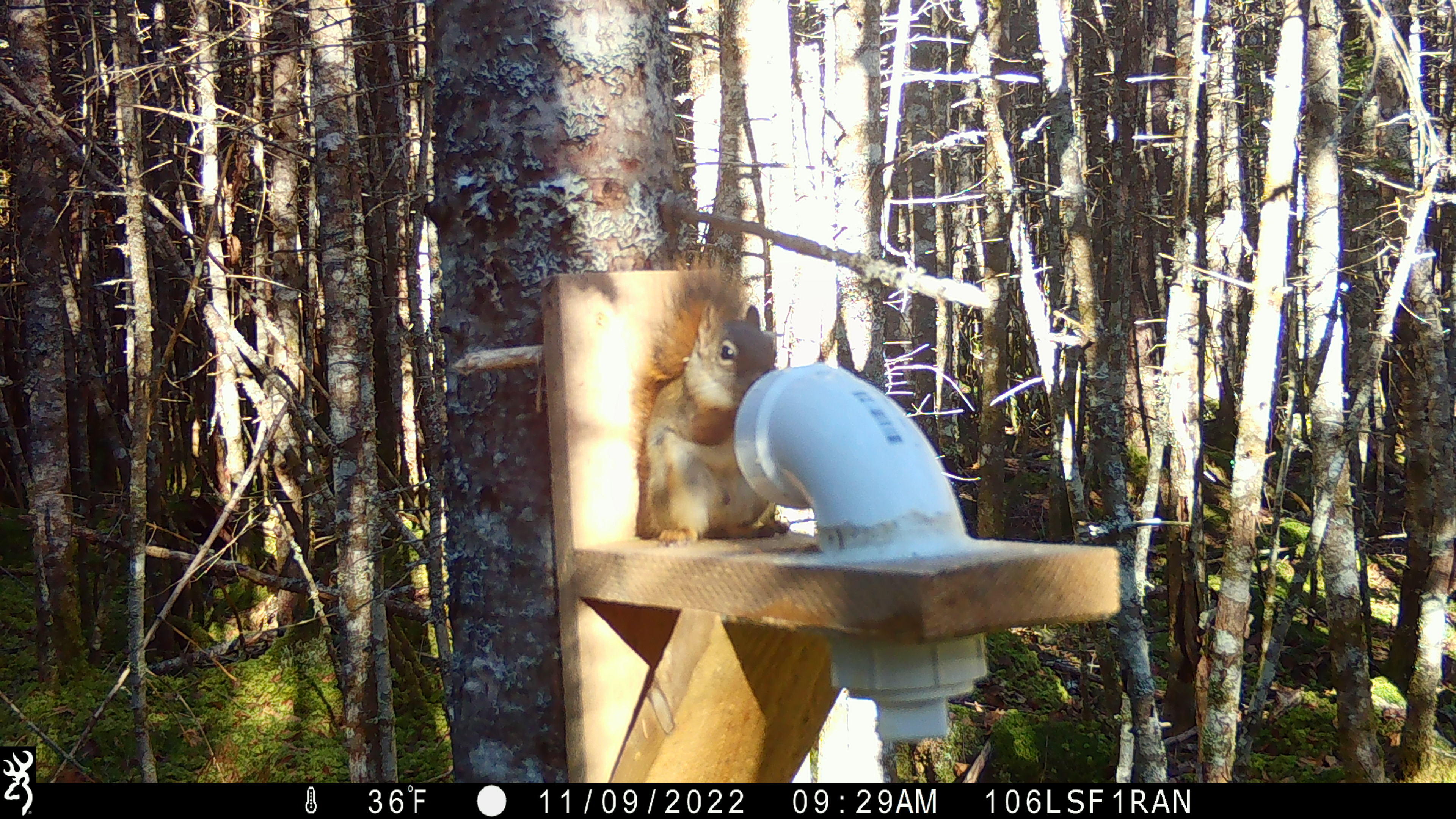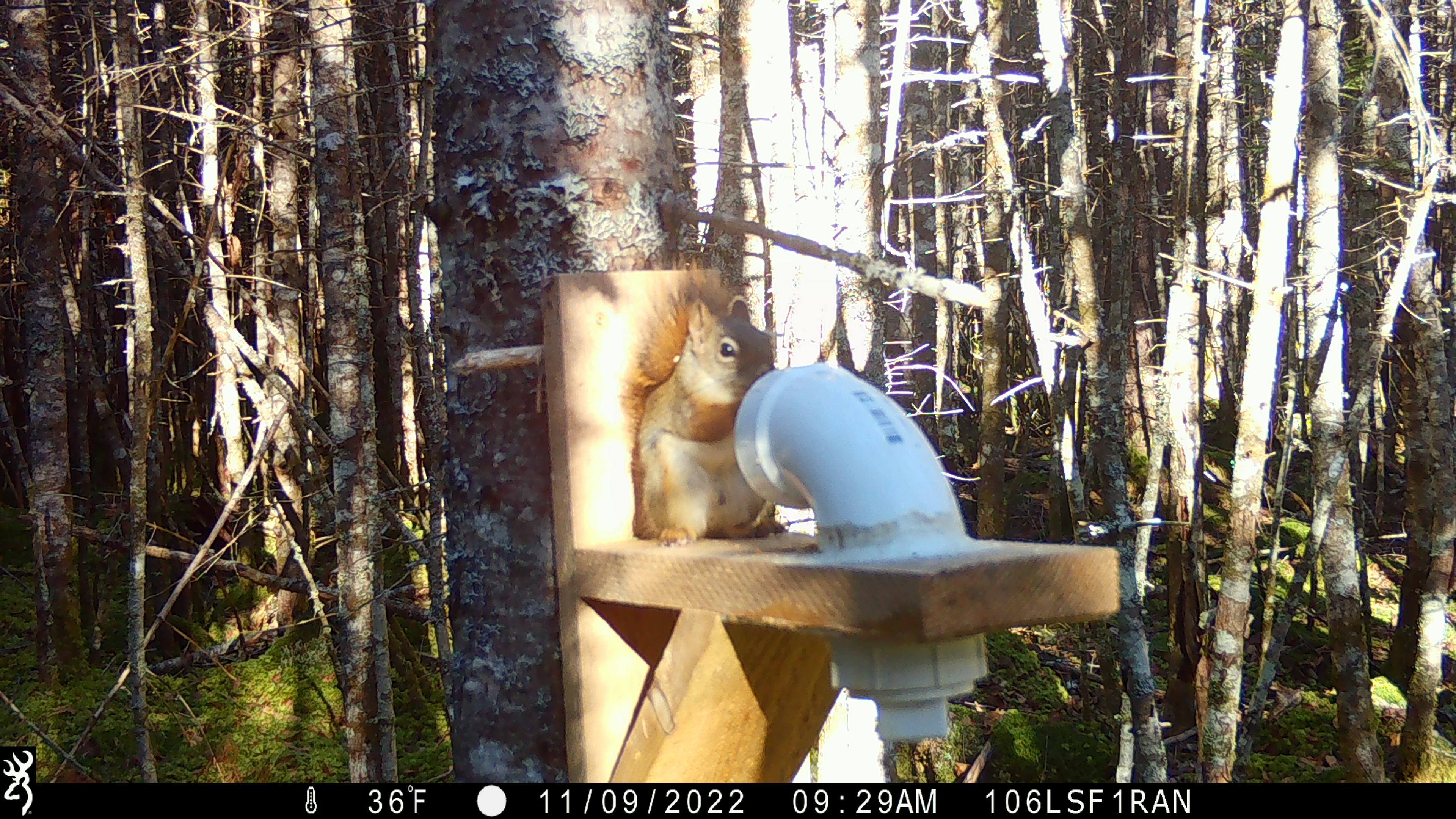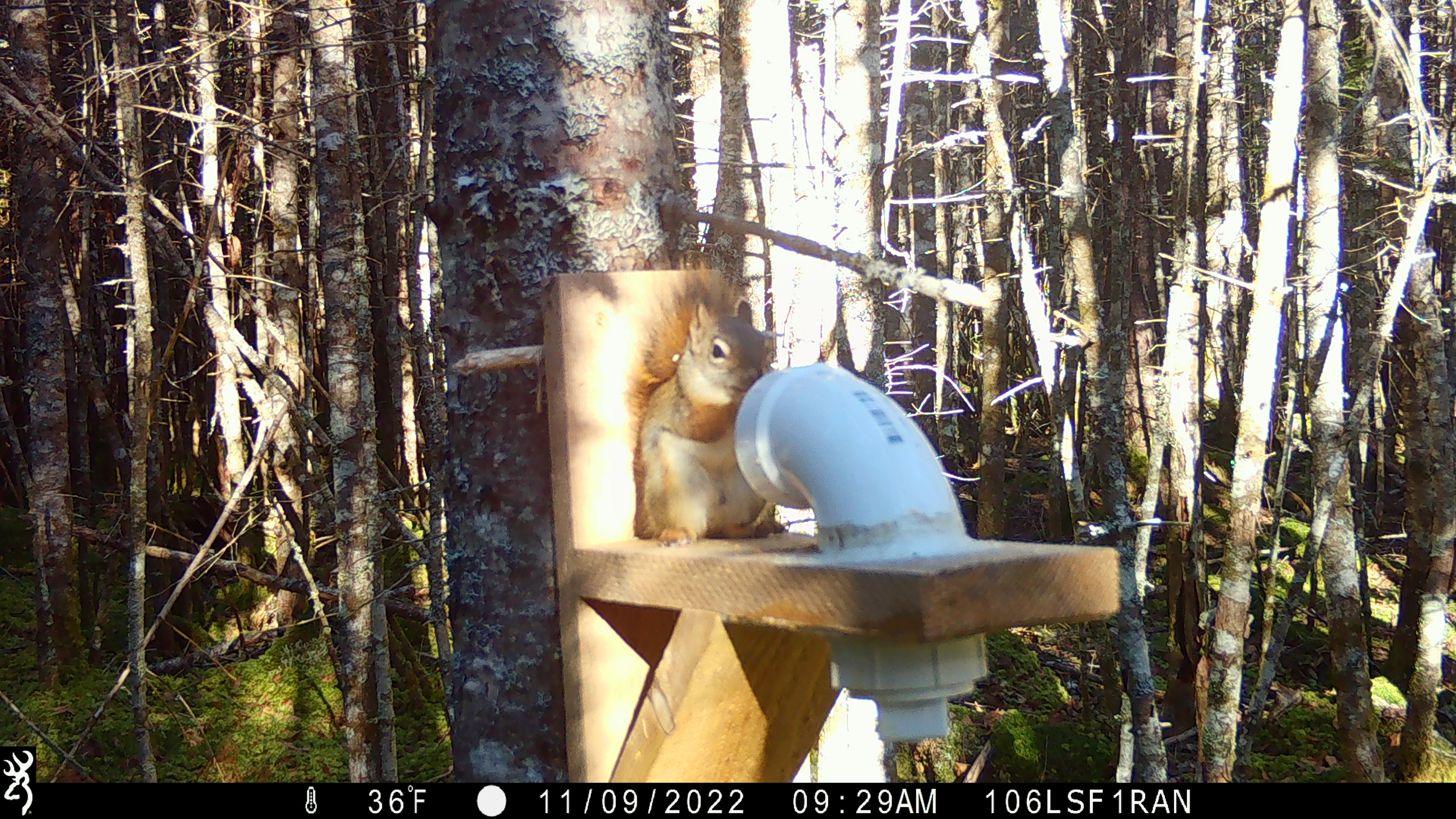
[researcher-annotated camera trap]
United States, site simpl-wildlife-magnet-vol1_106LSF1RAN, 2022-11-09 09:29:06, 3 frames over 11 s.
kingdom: Animalia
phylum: Chordata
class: Mammalia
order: Rodentia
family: Sciuridae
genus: Tamiasciurus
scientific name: Tamiasciurus hudsonicus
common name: red squirrel